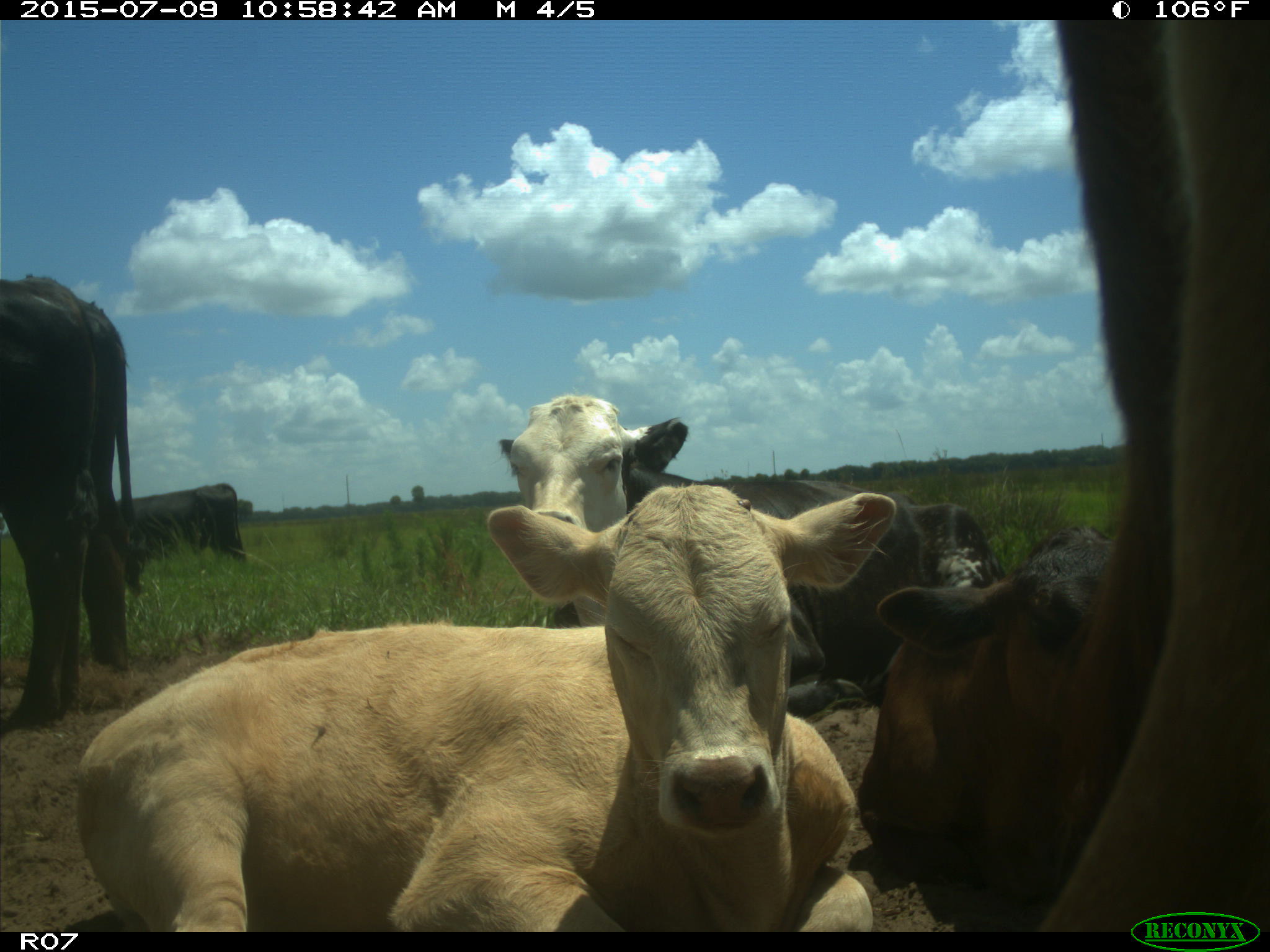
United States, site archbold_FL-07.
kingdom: Animalia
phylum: Chordata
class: Mammalia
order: Artiodactyla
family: Bovidae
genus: Bos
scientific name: Bos taurus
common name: domestic cow